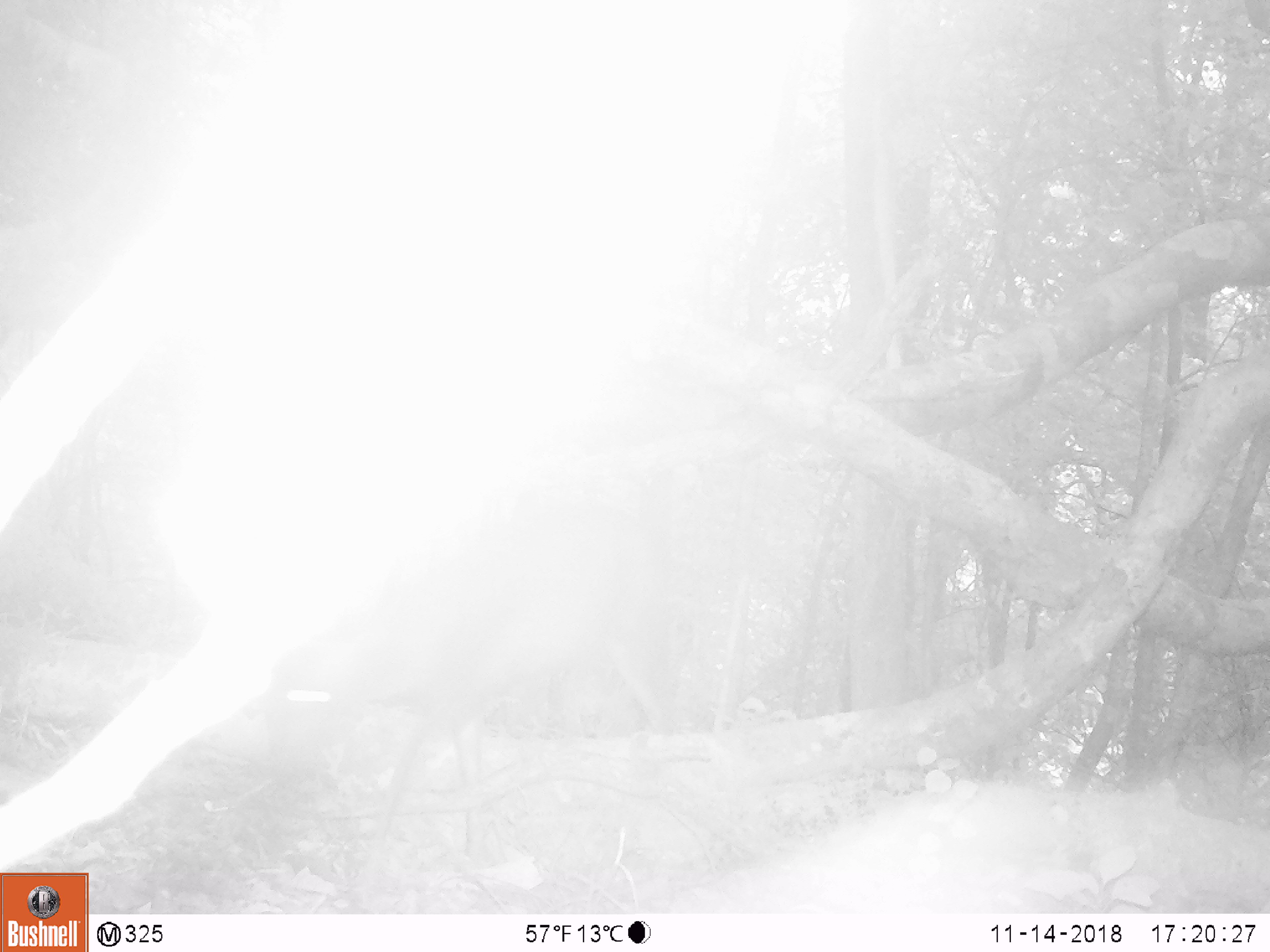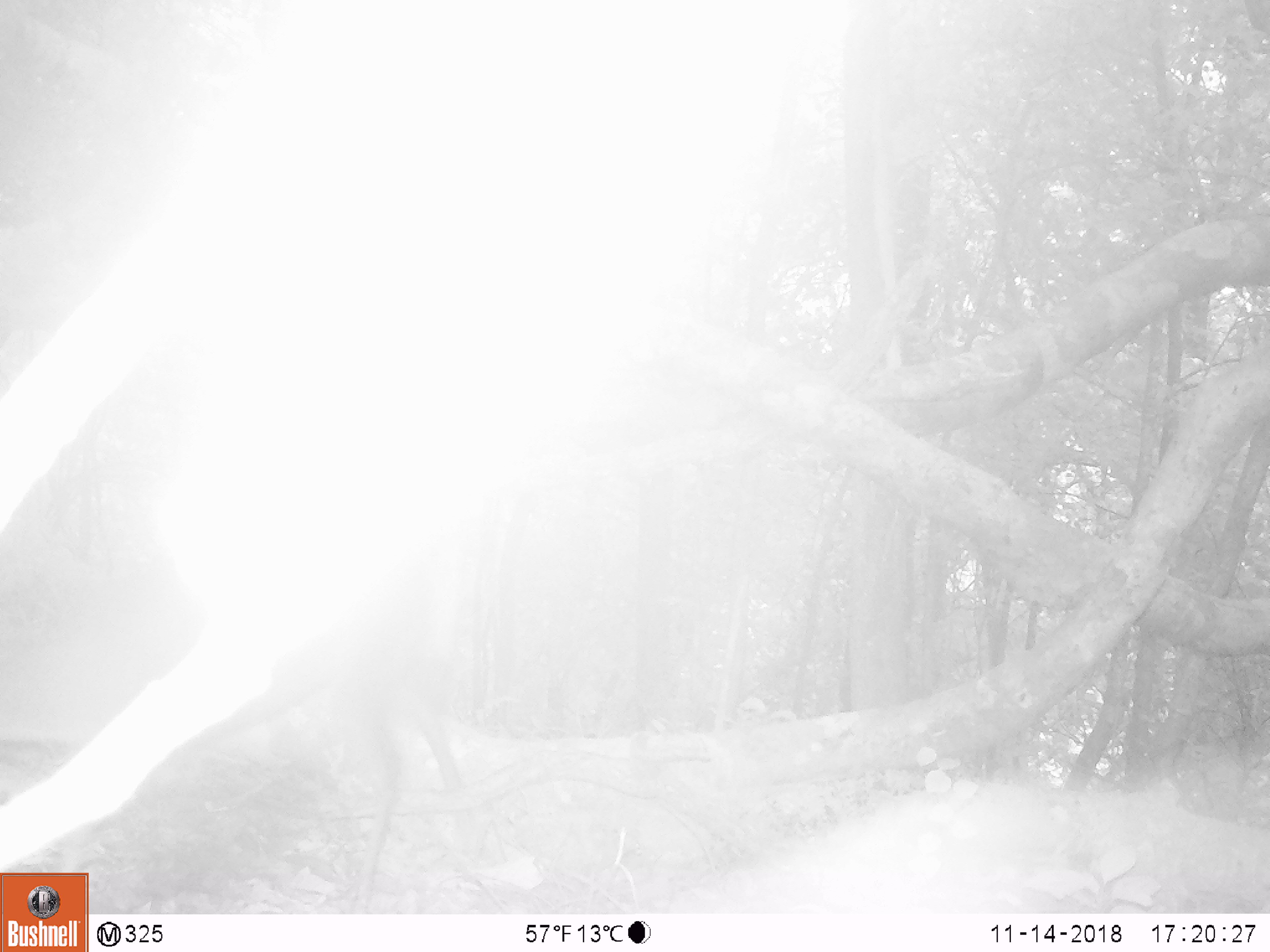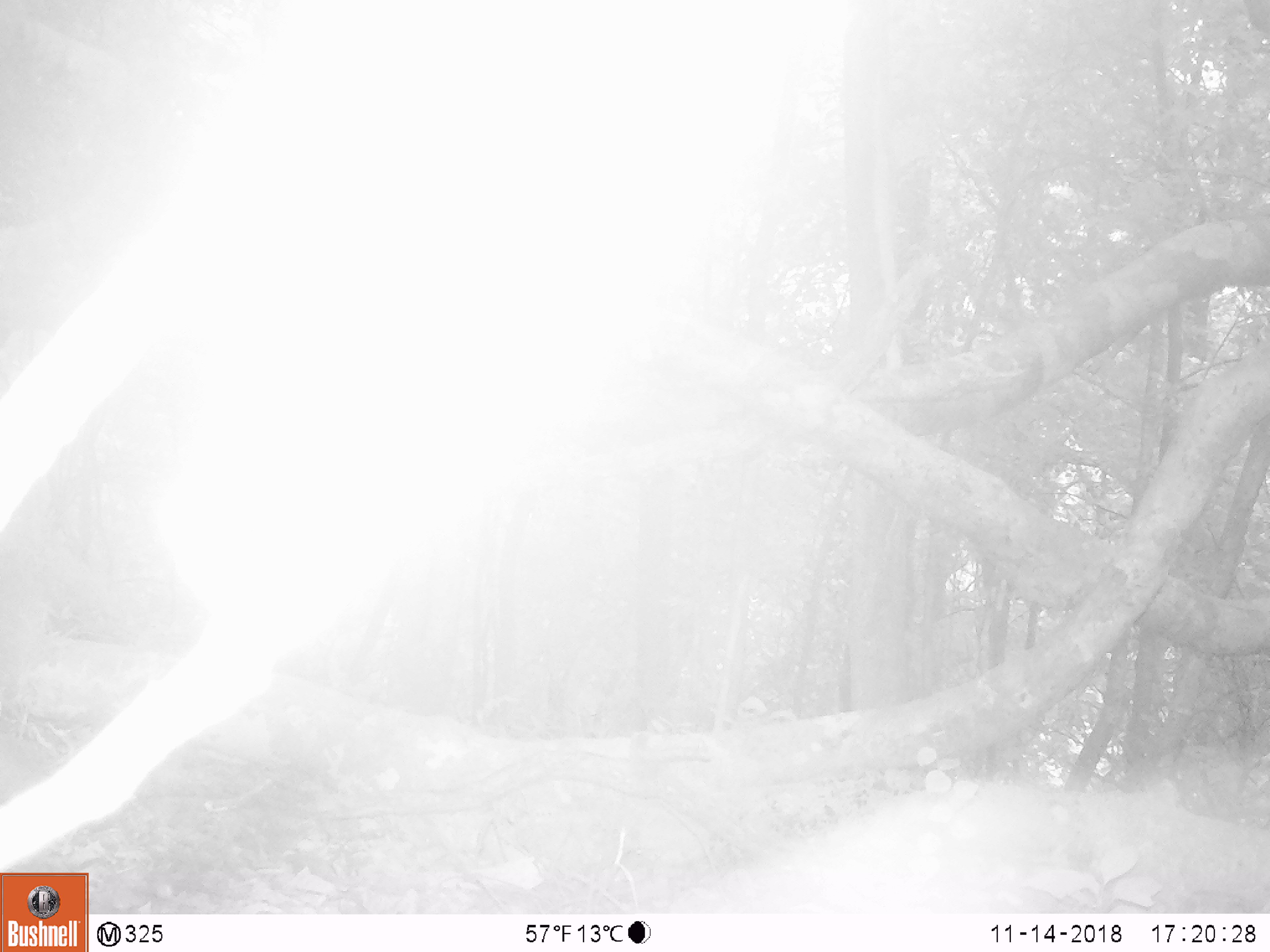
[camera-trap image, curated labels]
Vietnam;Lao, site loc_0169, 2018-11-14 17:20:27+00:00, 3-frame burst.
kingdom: Animalia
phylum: Chordata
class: Mammalia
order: Artiodactyla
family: Cervidae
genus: Muntiacus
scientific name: Muntiacus rooseveltorum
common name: roosevelt's muntjac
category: roosevelts muntjac group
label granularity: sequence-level